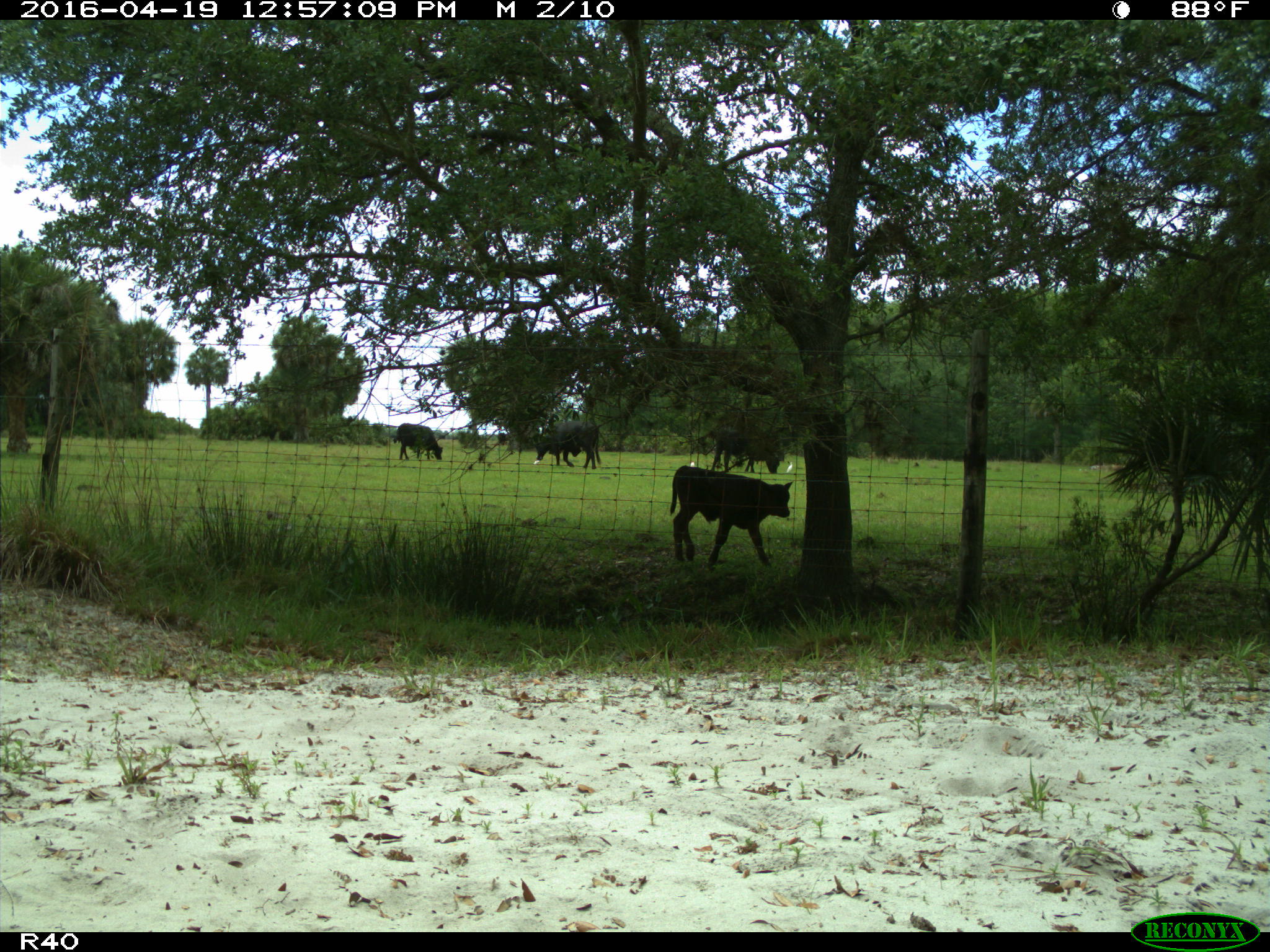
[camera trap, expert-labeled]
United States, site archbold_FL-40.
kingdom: Animalia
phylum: Chordata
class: Mammalia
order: Artiodactyla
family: Bovidae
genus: Bos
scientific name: Bos taurus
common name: domestic cow